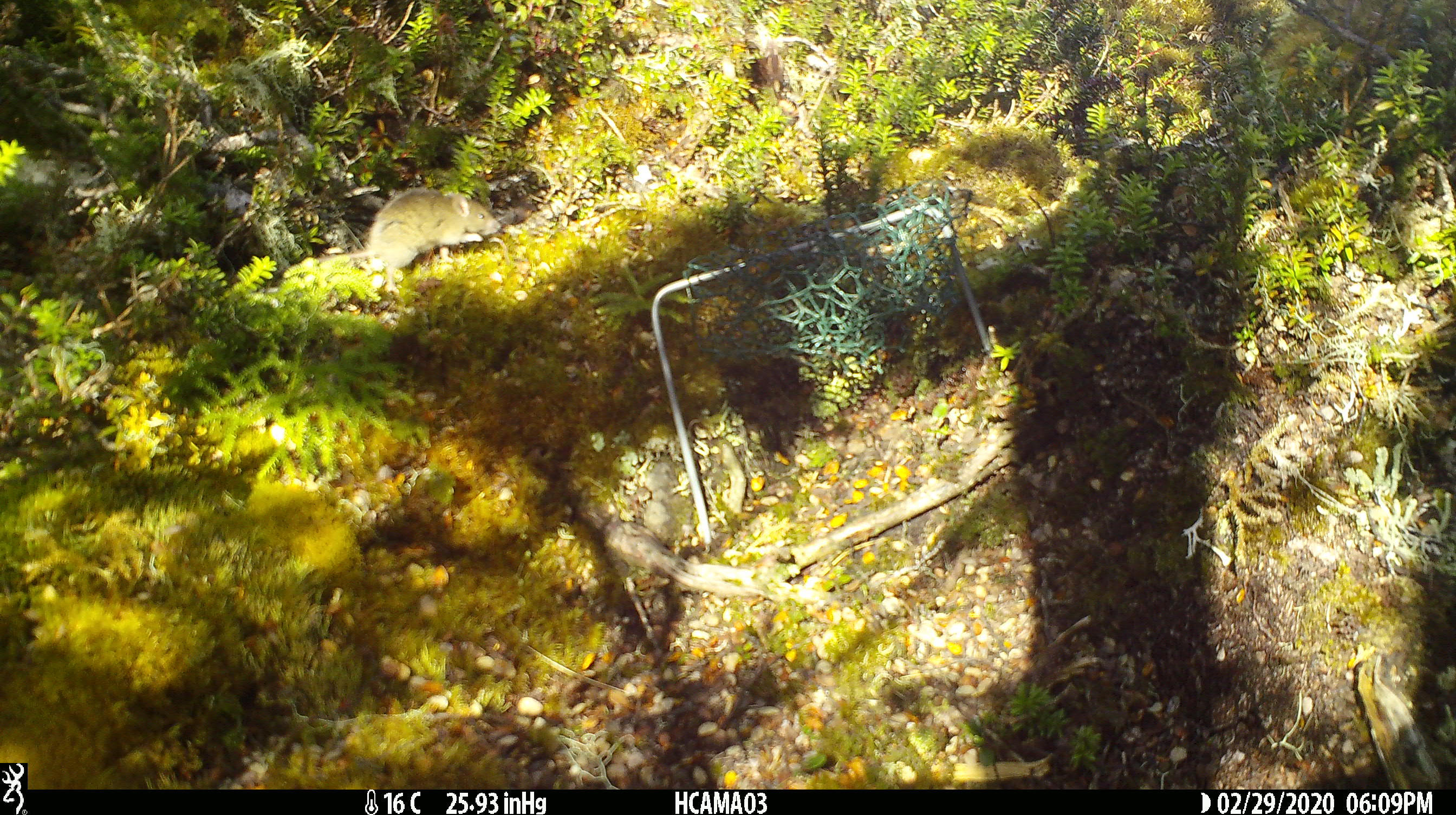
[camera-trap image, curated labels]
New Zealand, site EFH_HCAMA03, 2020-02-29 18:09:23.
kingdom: Animalia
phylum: Chordata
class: Mammalia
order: Rodentia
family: Muridae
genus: Mus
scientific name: Mus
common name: mouse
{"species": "mouse (Mus)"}